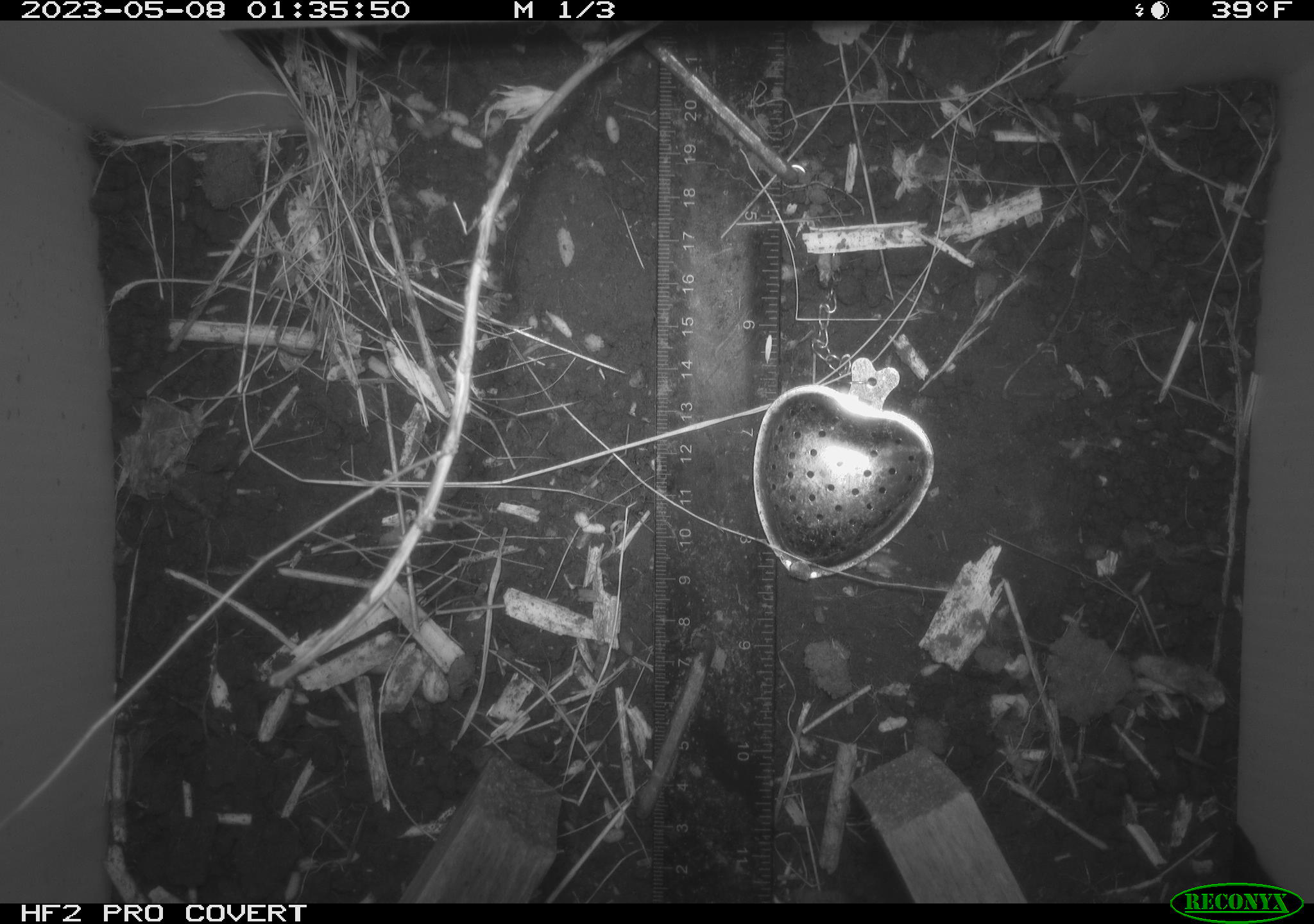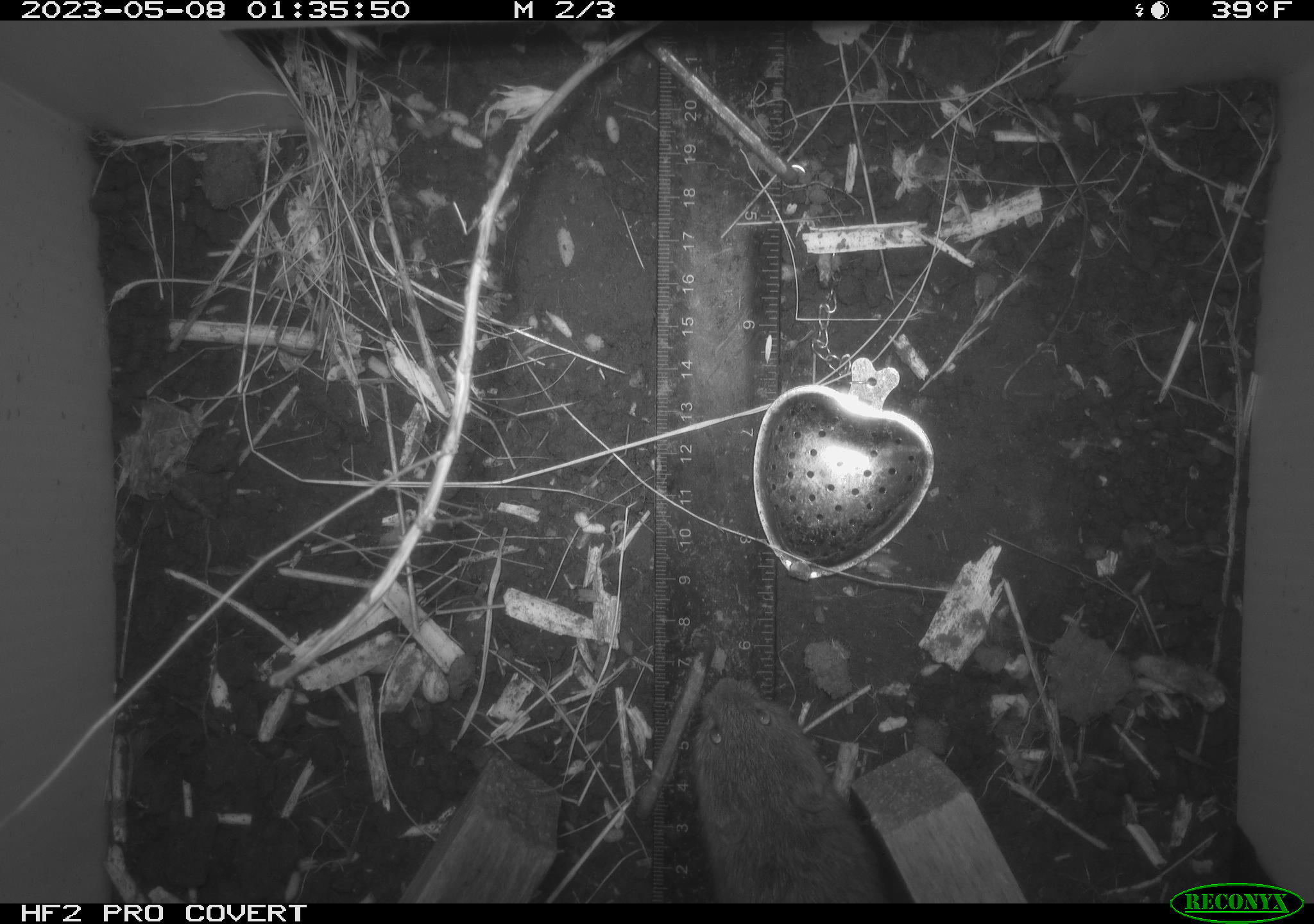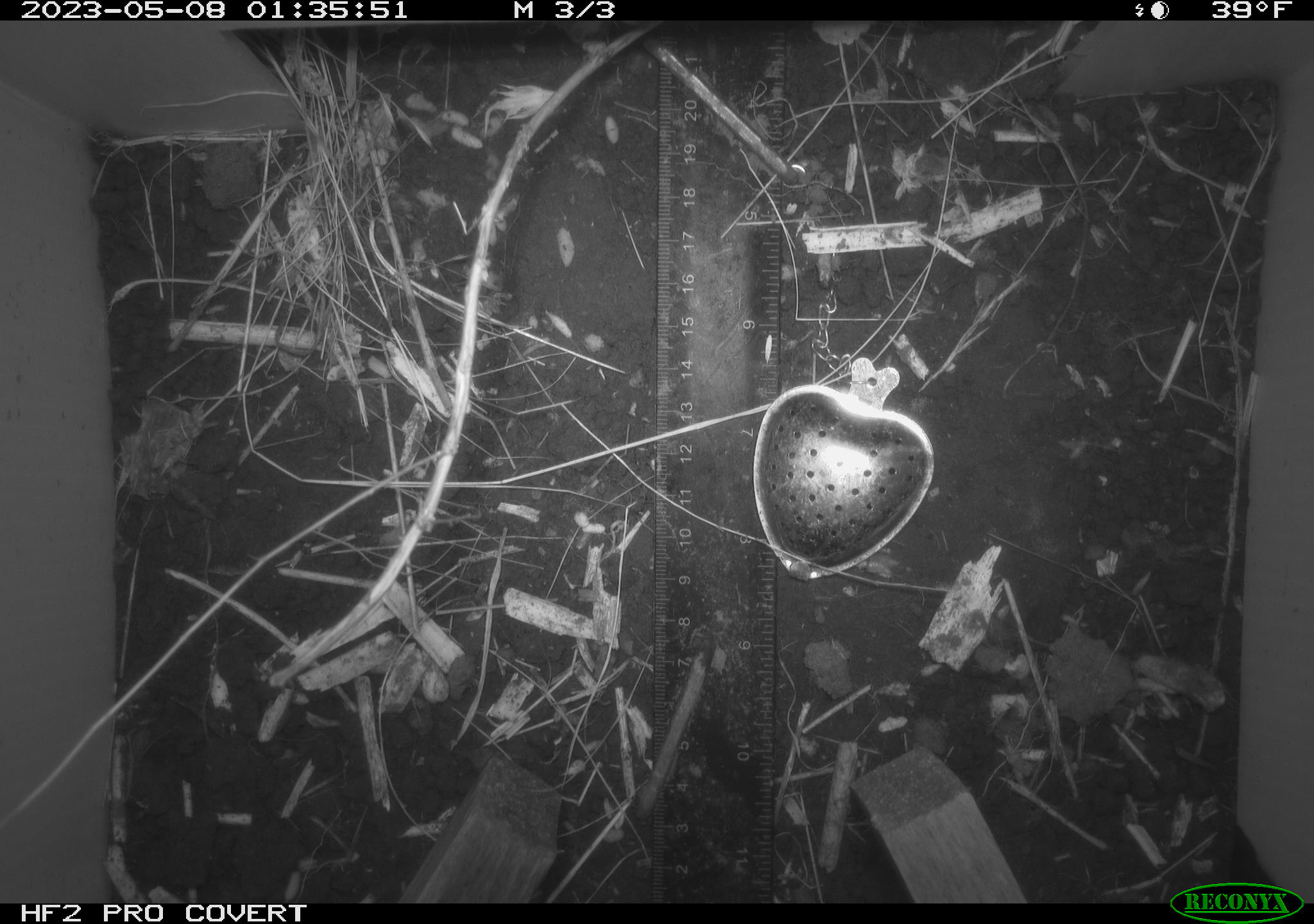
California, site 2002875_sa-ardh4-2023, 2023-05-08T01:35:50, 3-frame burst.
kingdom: Animalia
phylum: Chordata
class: Mammalia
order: Rodentia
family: Cricetidae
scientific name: Arvicolinae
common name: voles, lemmings, and muskrats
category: arvicolinae subfamily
Arvicolinae subfamily (voles, lemmings, and muskrats) (Arvicolinae).